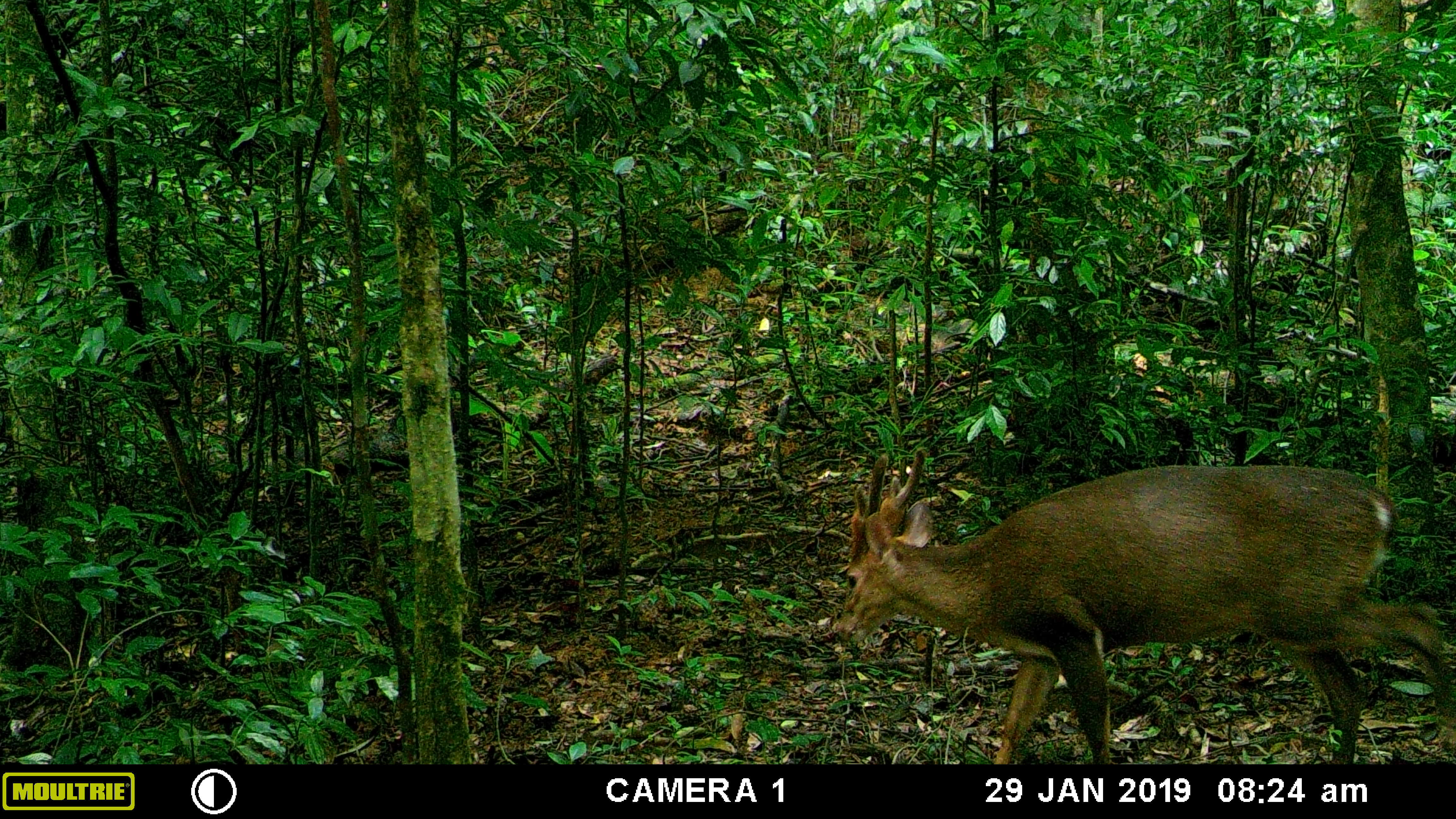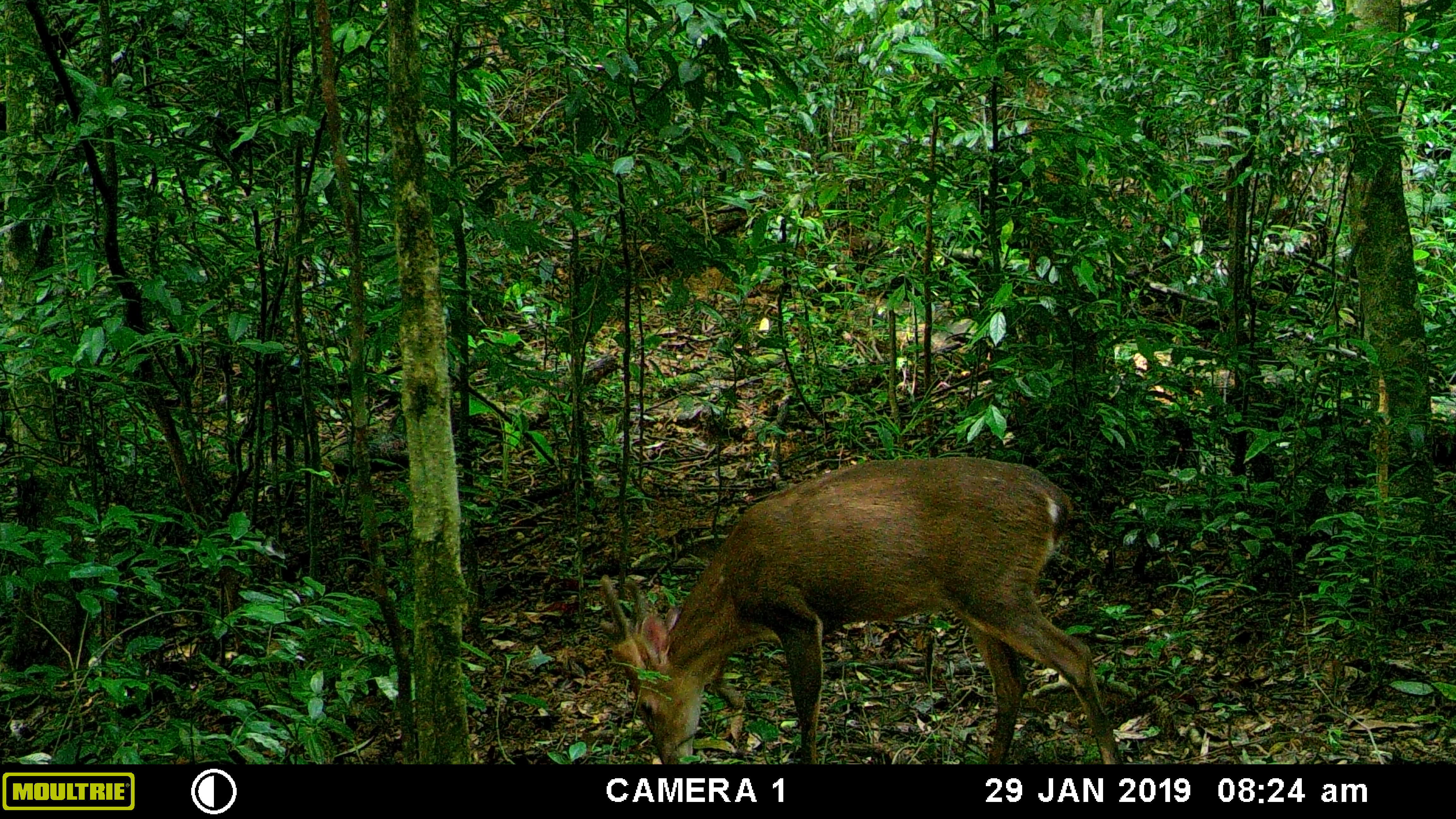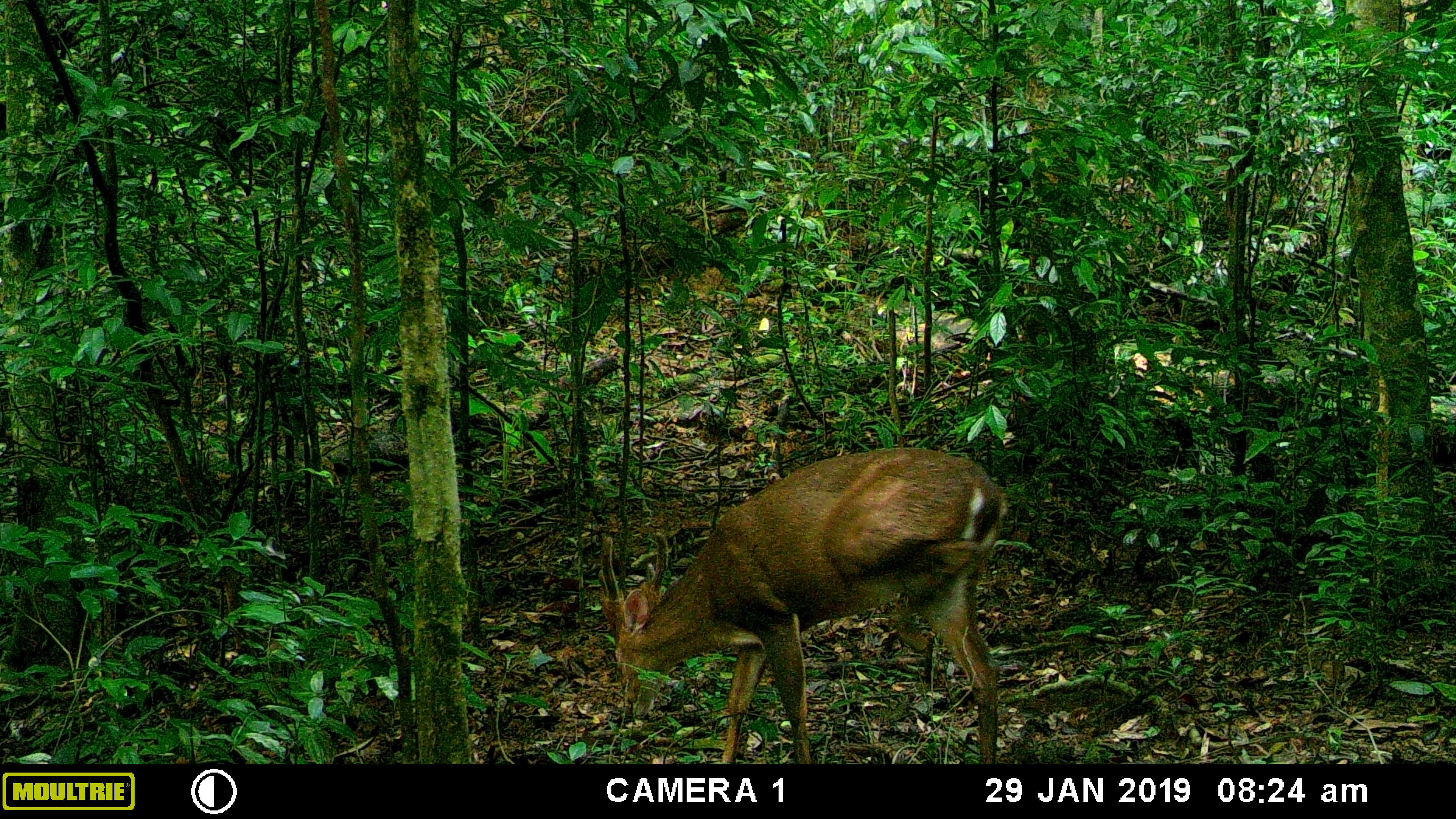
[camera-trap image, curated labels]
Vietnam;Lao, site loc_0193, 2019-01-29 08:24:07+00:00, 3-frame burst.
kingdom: Animalia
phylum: Chordata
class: Mammalia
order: Artiodactyla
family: Cervidae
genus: Muntiacus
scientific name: Muntiacus vuquangensis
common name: large-antlered muntjac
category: large antlered muntjac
Large antlered muntjac (large-antlered muntjac) (Muntiacus vuquangensis). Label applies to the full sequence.